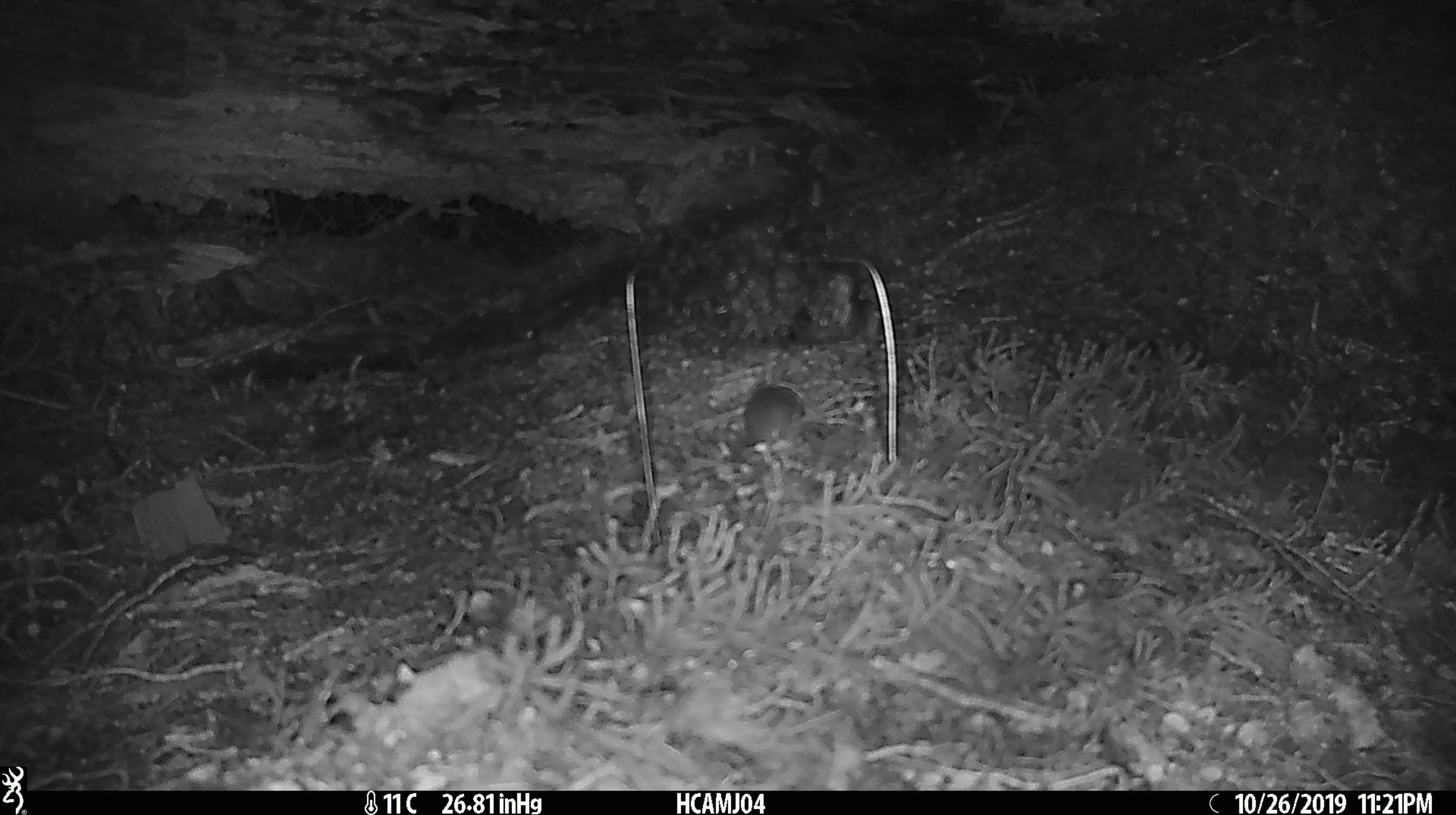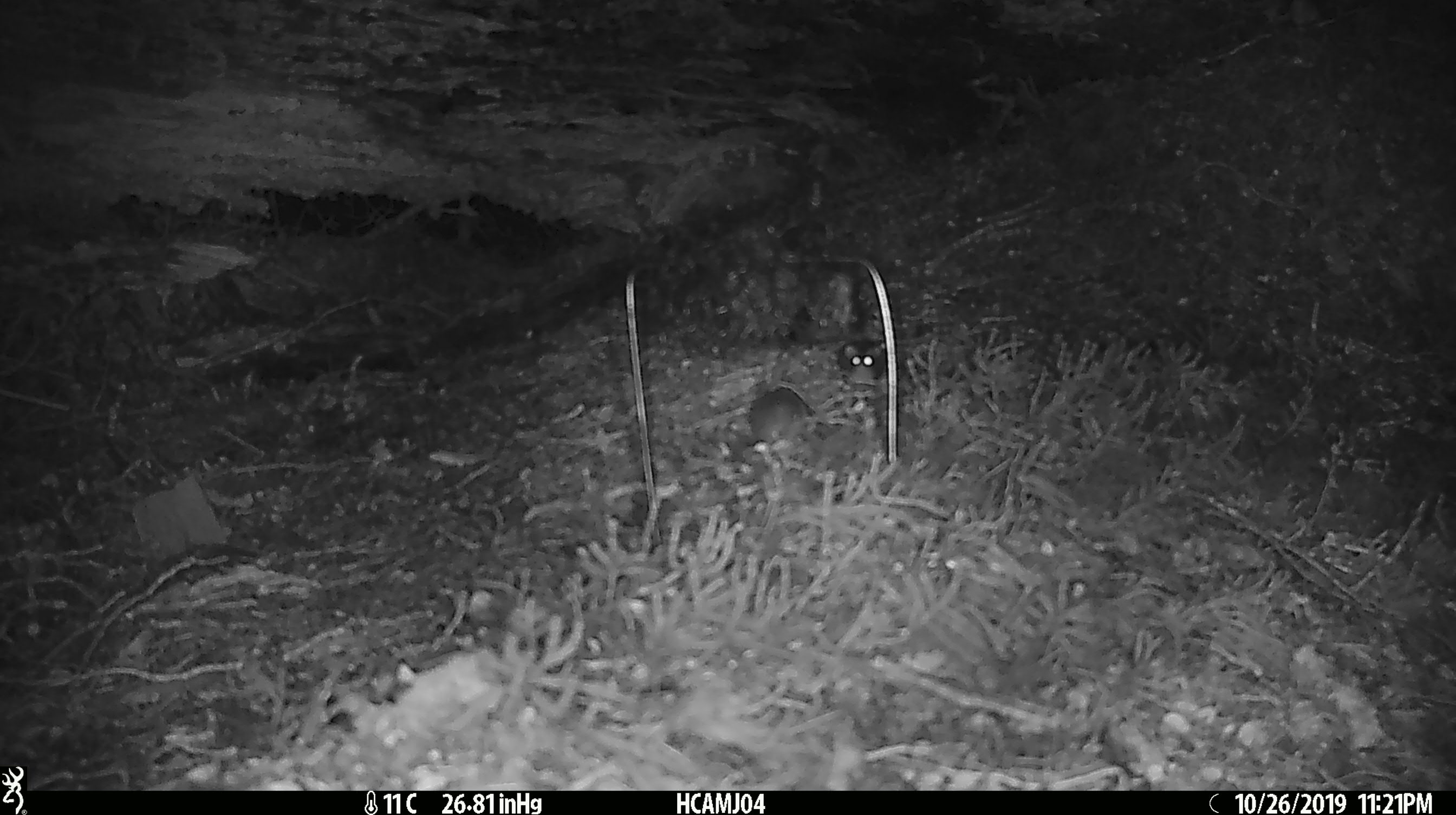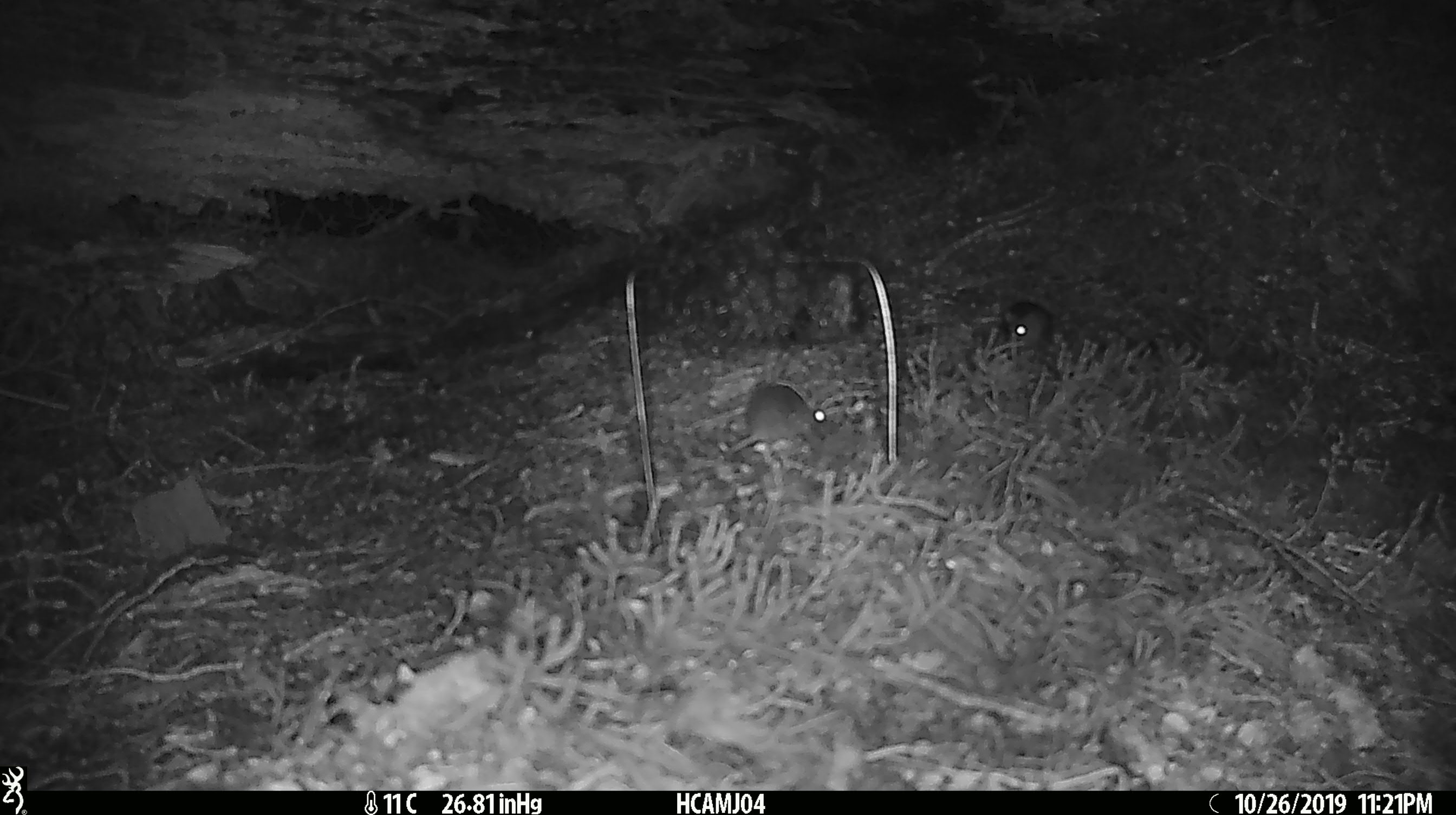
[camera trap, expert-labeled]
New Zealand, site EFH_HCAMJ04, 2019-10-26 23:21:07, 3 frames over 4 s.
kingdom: Animalia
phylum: Chordata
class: Mammalia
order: Rodentia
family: Muridae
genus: Mus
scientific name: Mus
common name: mouse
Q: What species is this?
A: Mouse (Mus).